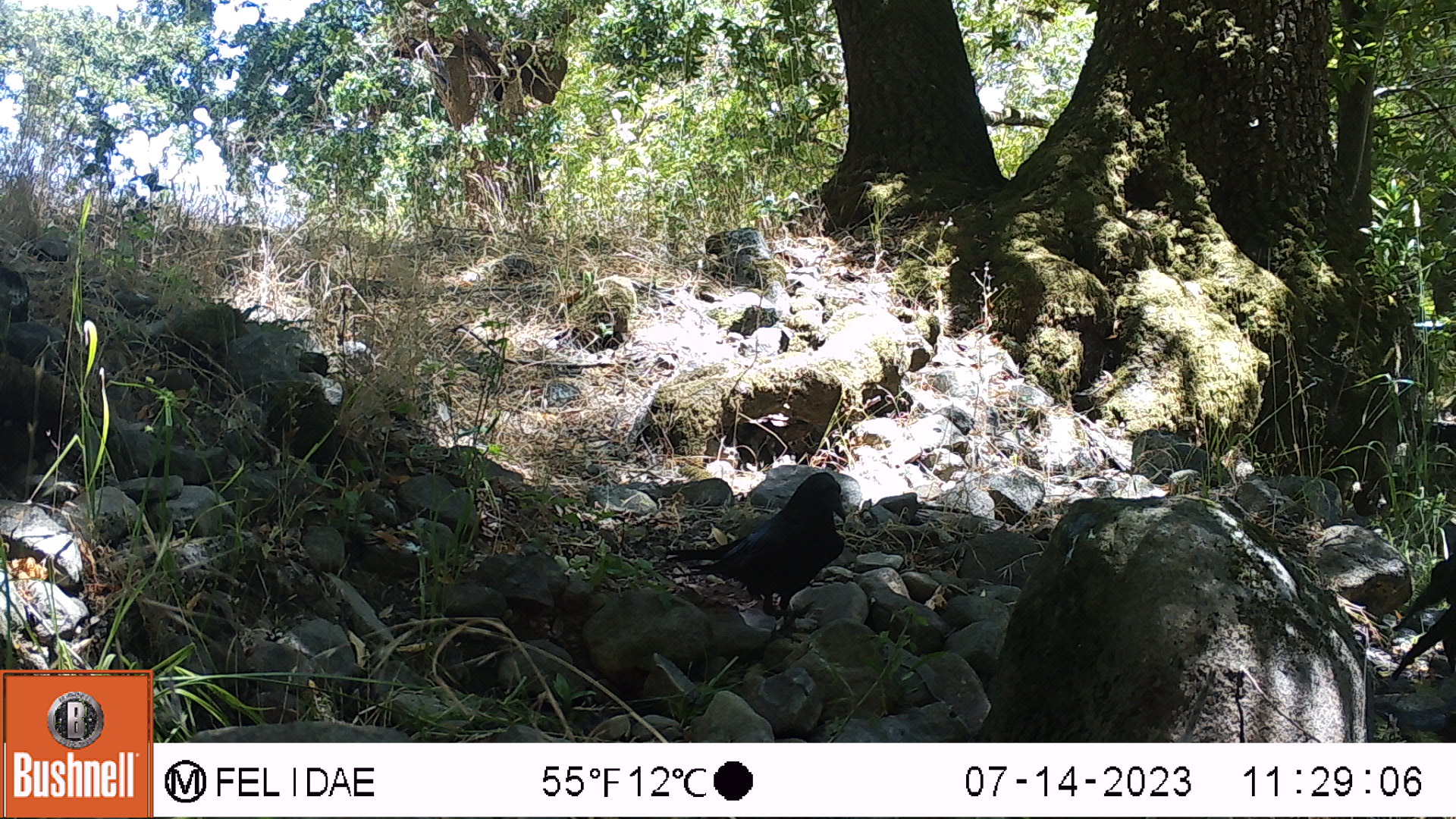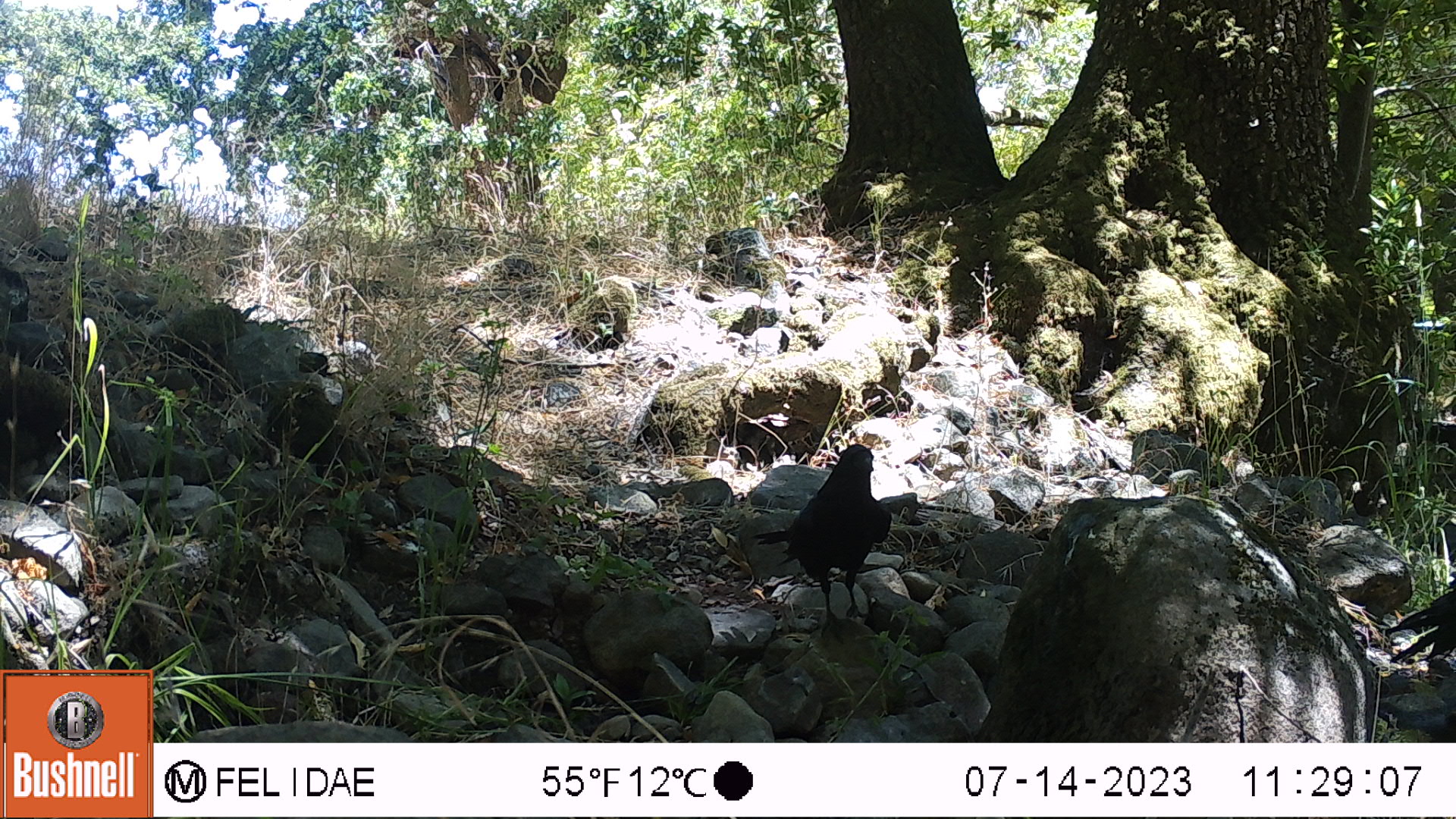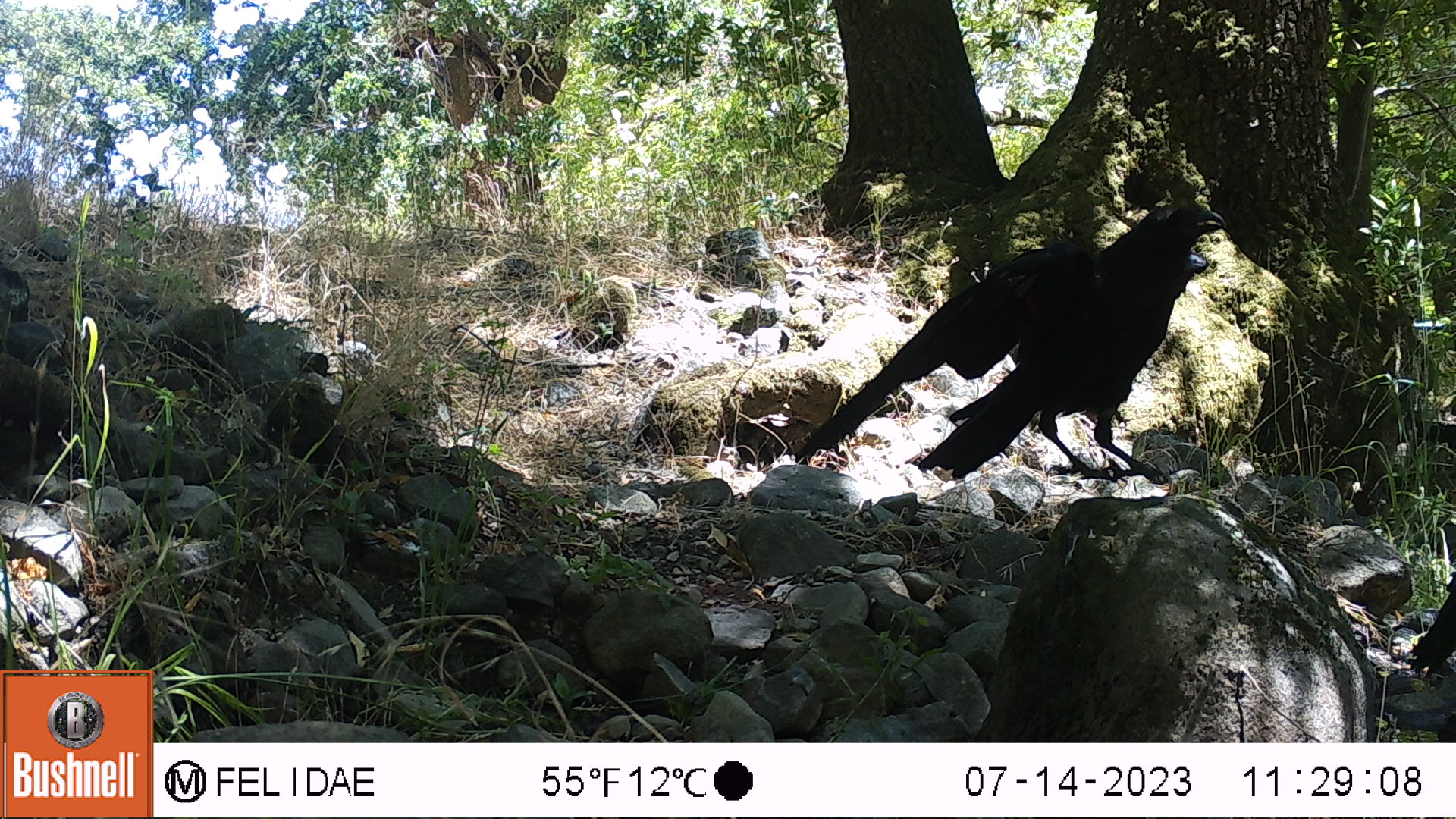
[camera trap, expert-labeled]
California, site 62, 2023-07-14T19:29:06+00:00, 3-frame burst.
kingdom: Animalia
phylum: Chordata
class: Aves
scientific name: Aves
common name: bird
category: unknown bird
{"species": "unknown bird (bird) (Aves)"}